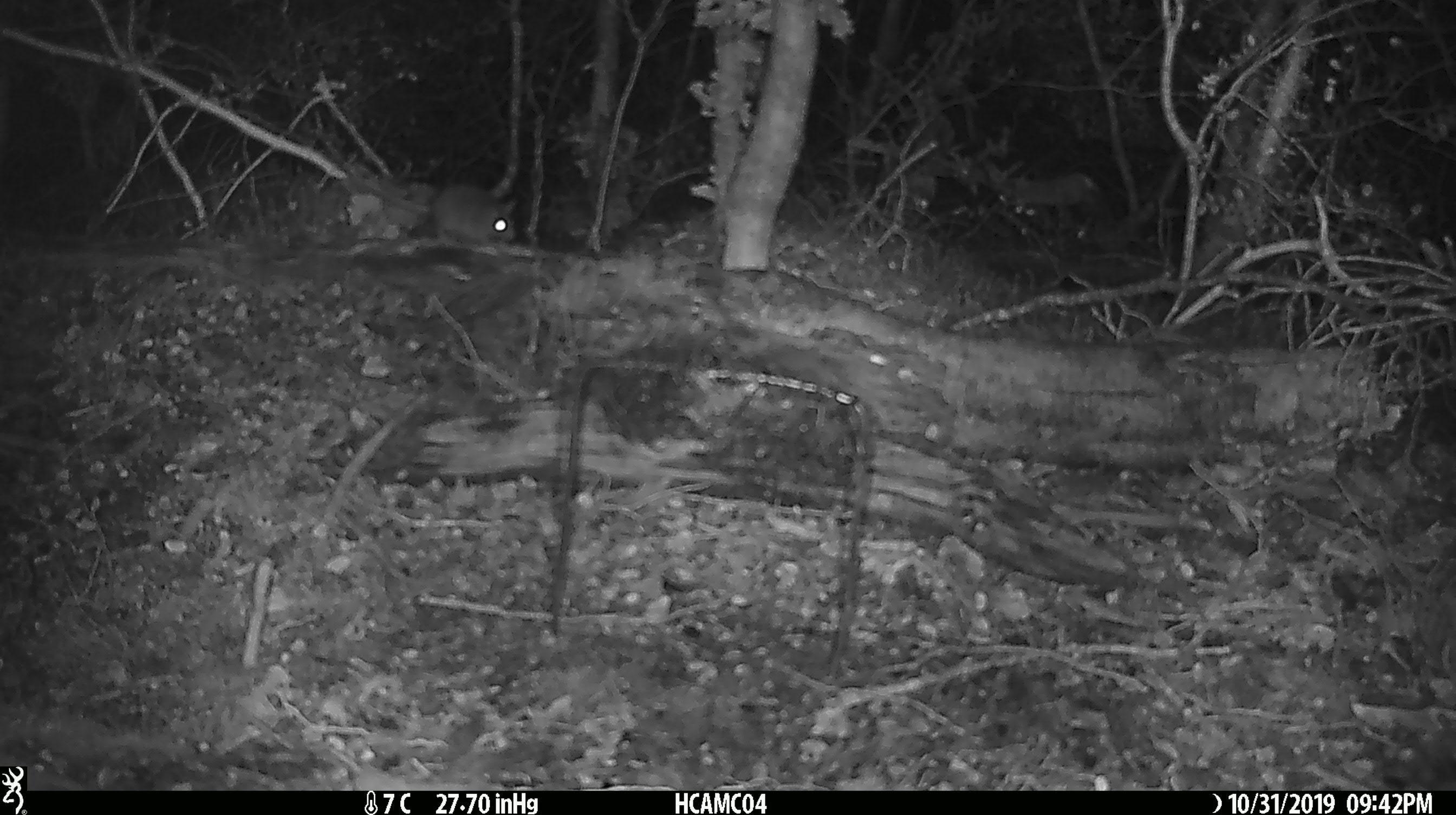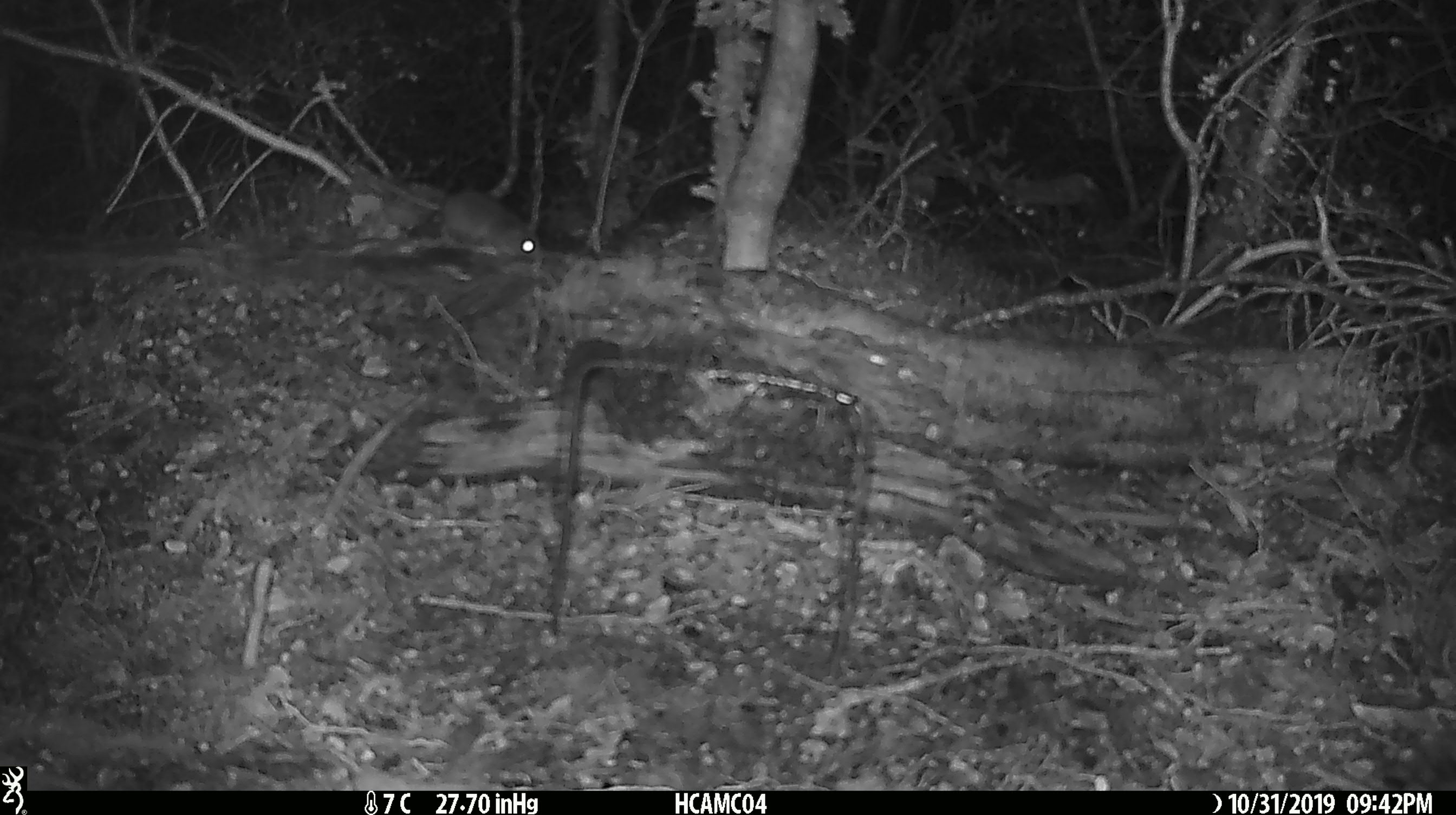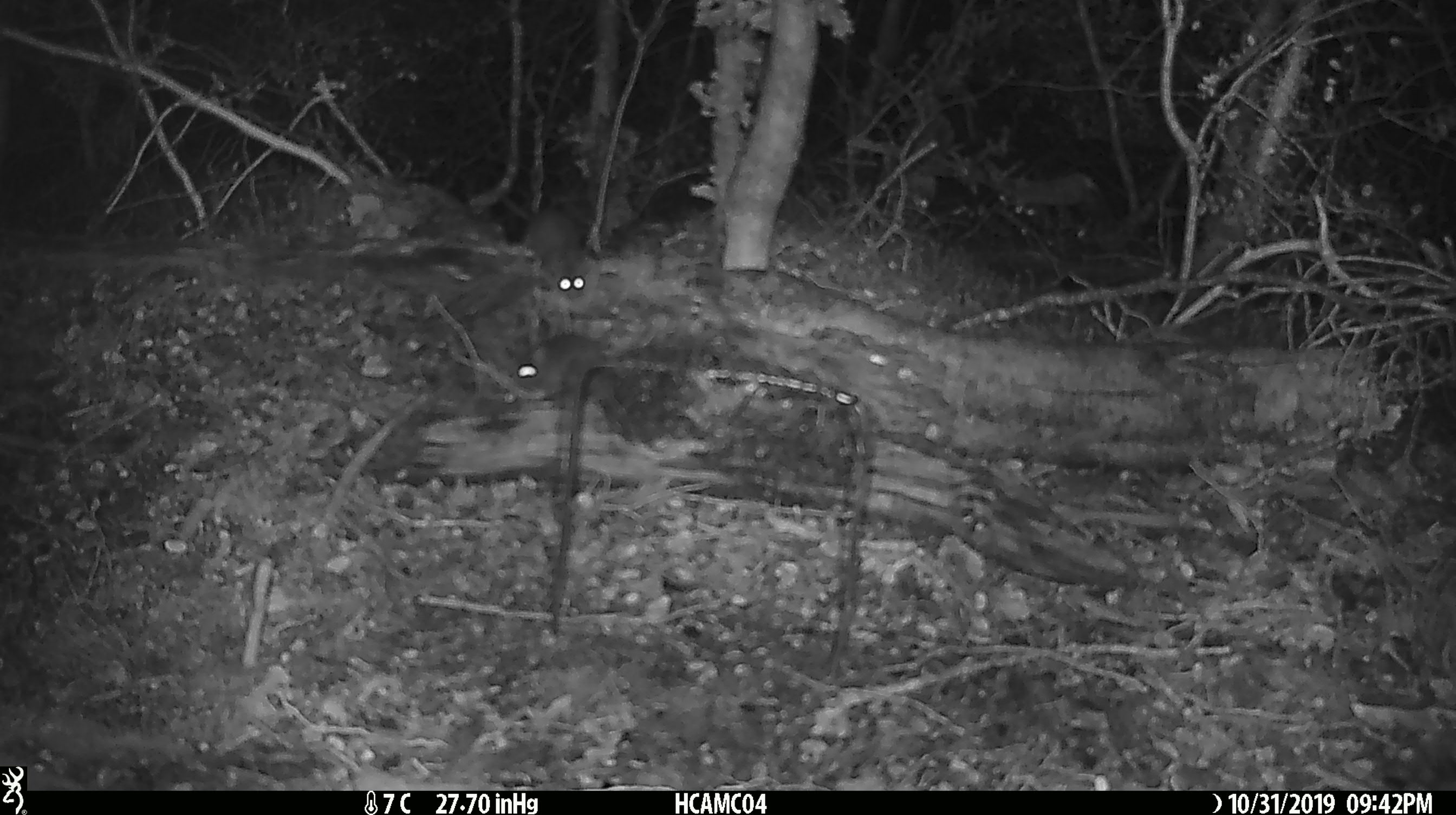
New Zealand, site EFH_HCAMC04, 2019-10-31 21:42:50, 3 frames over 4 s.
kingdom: Animalia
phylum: Chordata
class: Mammalia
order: Rodentia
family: Muridae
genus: Mus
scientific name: Mus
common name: mouse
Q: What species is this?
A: Mouse (Mus).